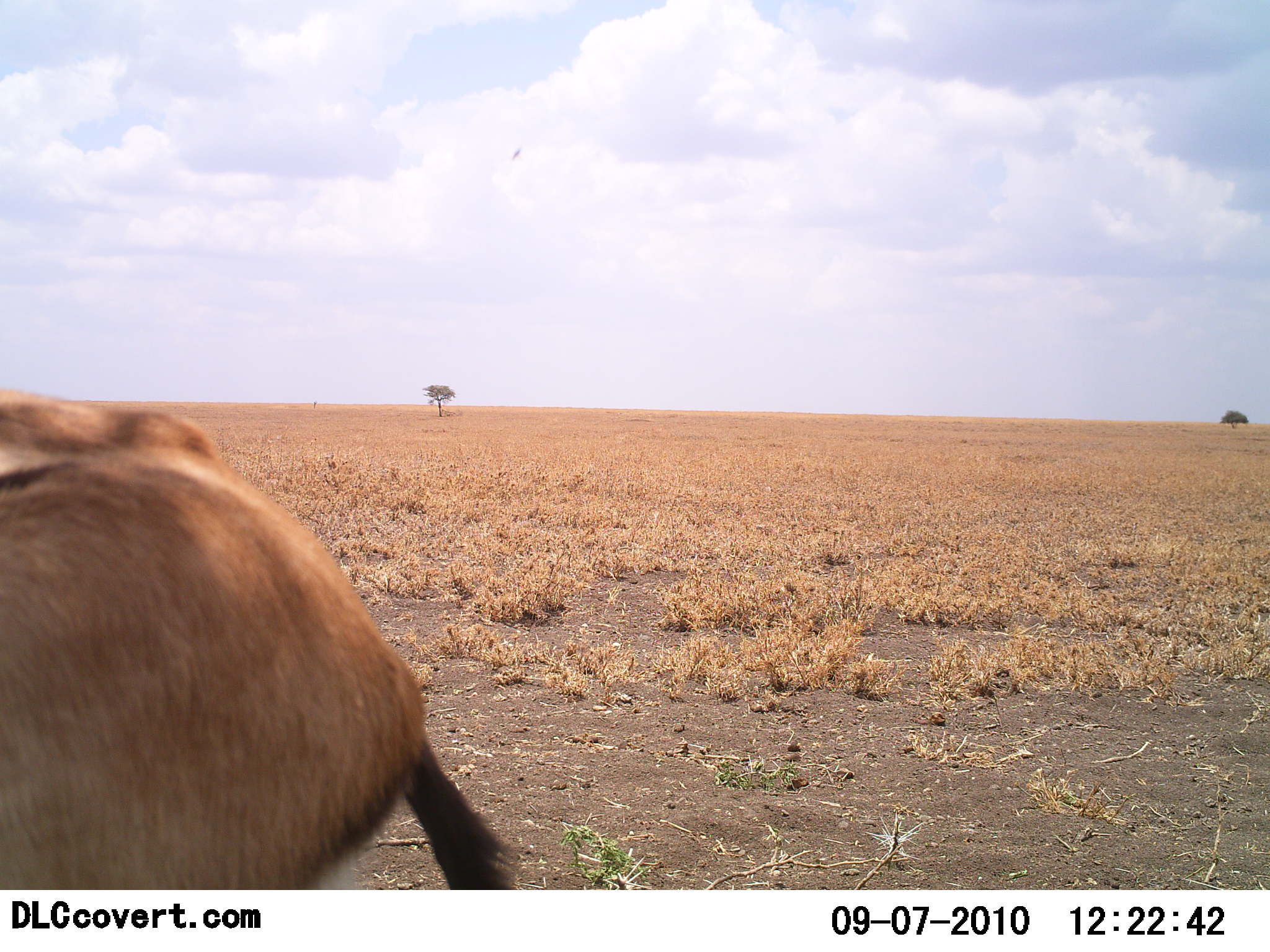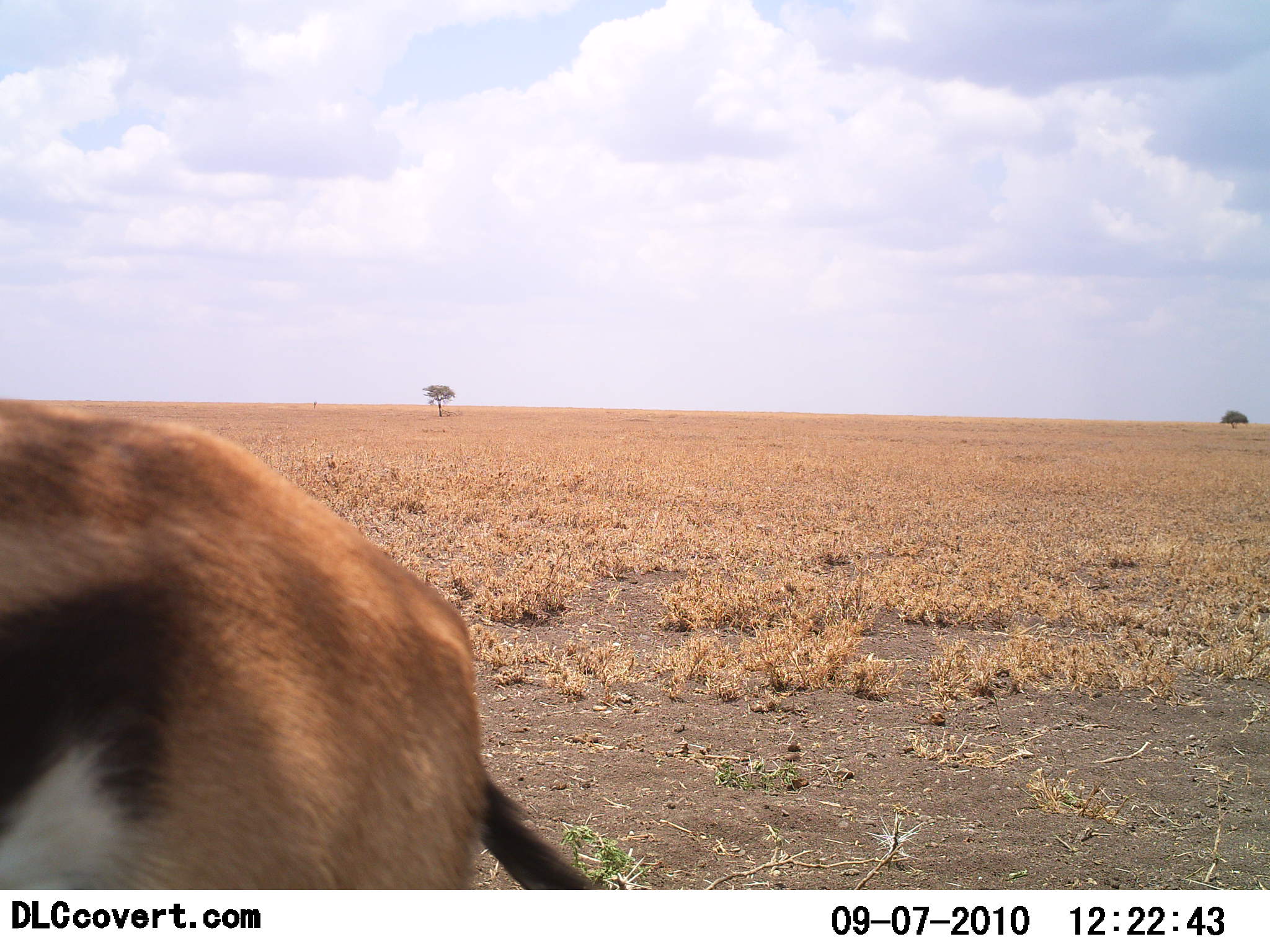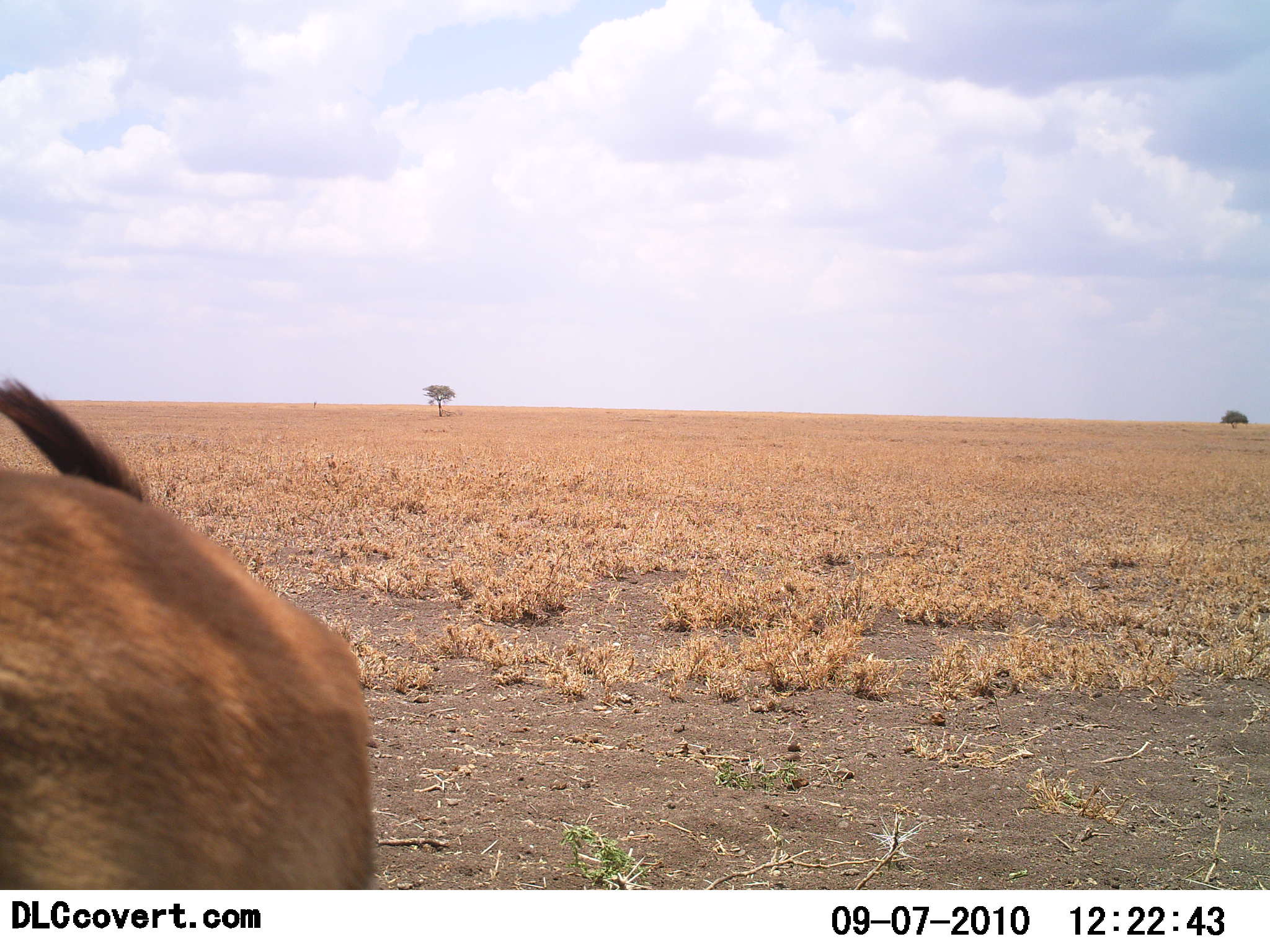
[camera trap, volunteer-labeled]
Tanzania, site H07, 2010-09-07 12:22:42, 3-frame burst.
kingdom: Animalia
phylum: Chordata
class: Mammalia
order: Artiodactyla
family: Bovidae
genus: Eudorcas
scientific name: Eudorcas thomsonii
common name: thomson's gazelle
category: gazellethomsons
Gazellethomsons (thomson's gazelle) (Eudorcas thomsonii), count 1. Behavior (volunteer vote fractions): standing 64%, resting 0%, moving 45%, interacting 0%. Young present (vote fraction): 0%. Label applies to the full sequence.